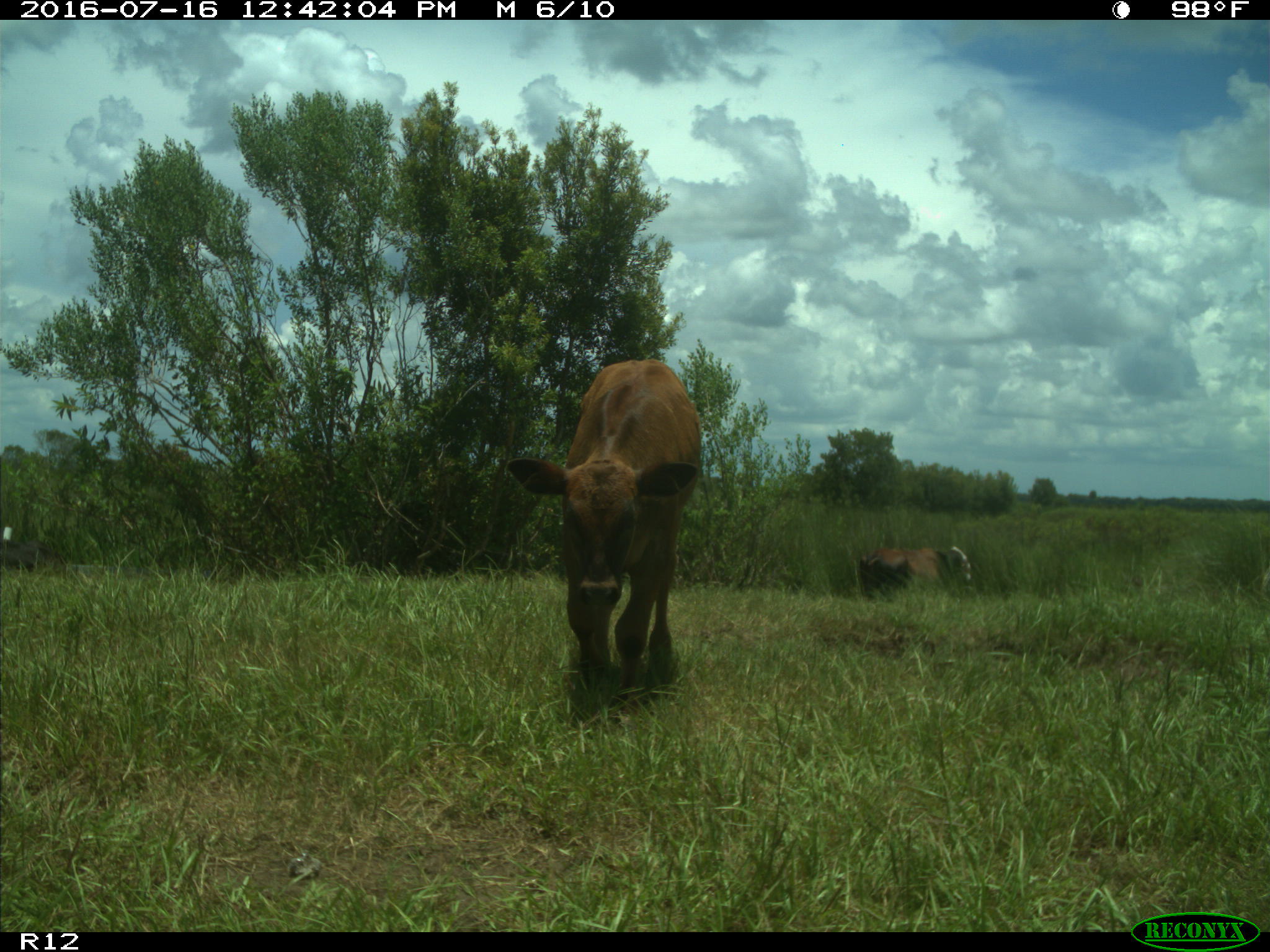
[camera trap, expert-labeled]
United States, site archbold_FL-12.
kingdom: Animalia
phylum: Chordata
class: Mammalia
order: Artiodactyla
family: Bovidae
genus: Bos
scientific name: Bos taurus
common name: domestic cow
Bos taurus (domestic cow).